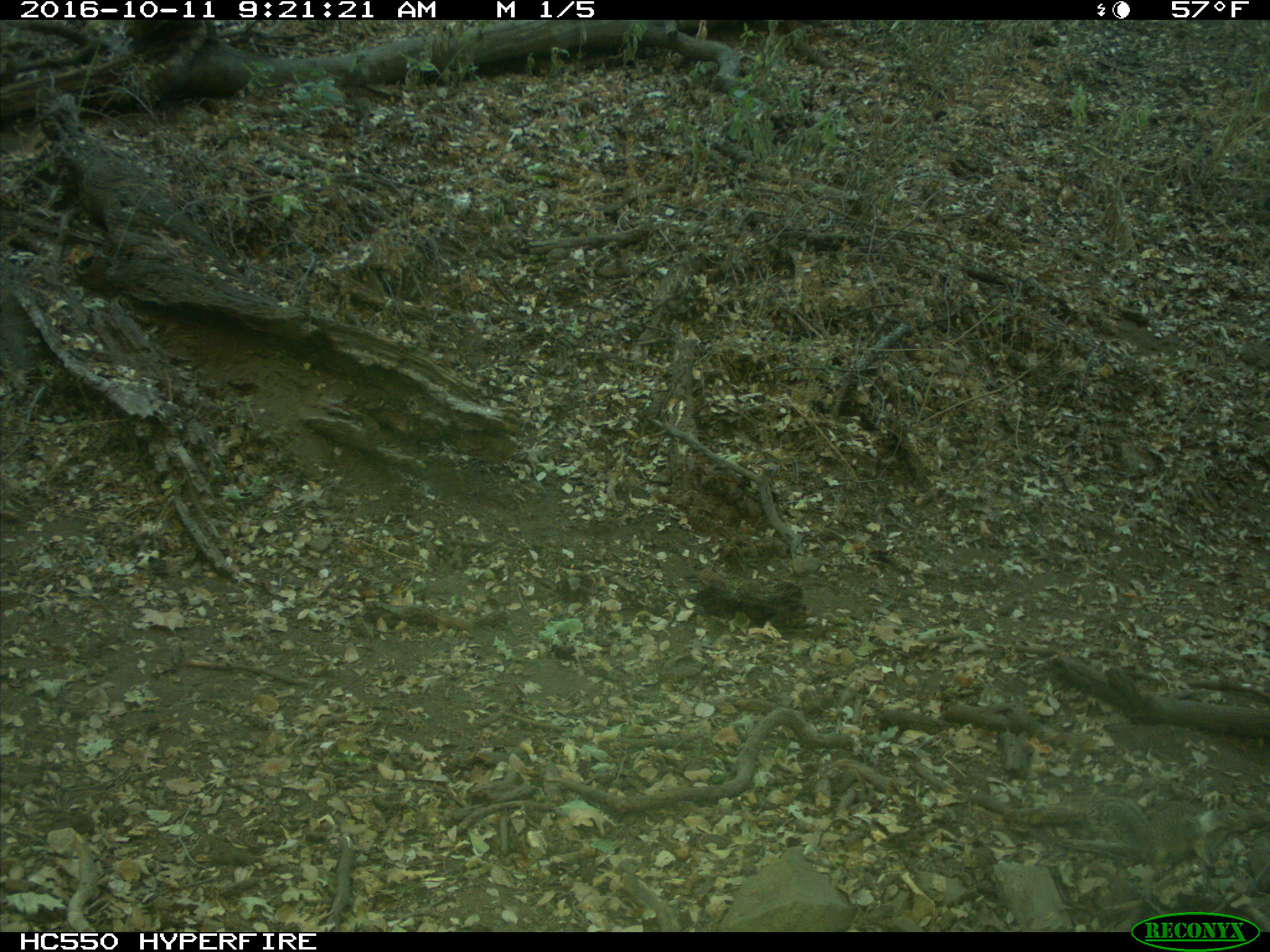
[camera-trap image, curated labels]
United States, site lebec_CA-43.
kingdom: Animalia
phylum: Chordata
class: Mammalia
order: Rodentia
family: Sciuridae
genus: Otospermophilus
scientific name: Otospermophilus beecheyi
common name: california ground squirrel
Otospermophilus beecheyi (california ground squirrel).